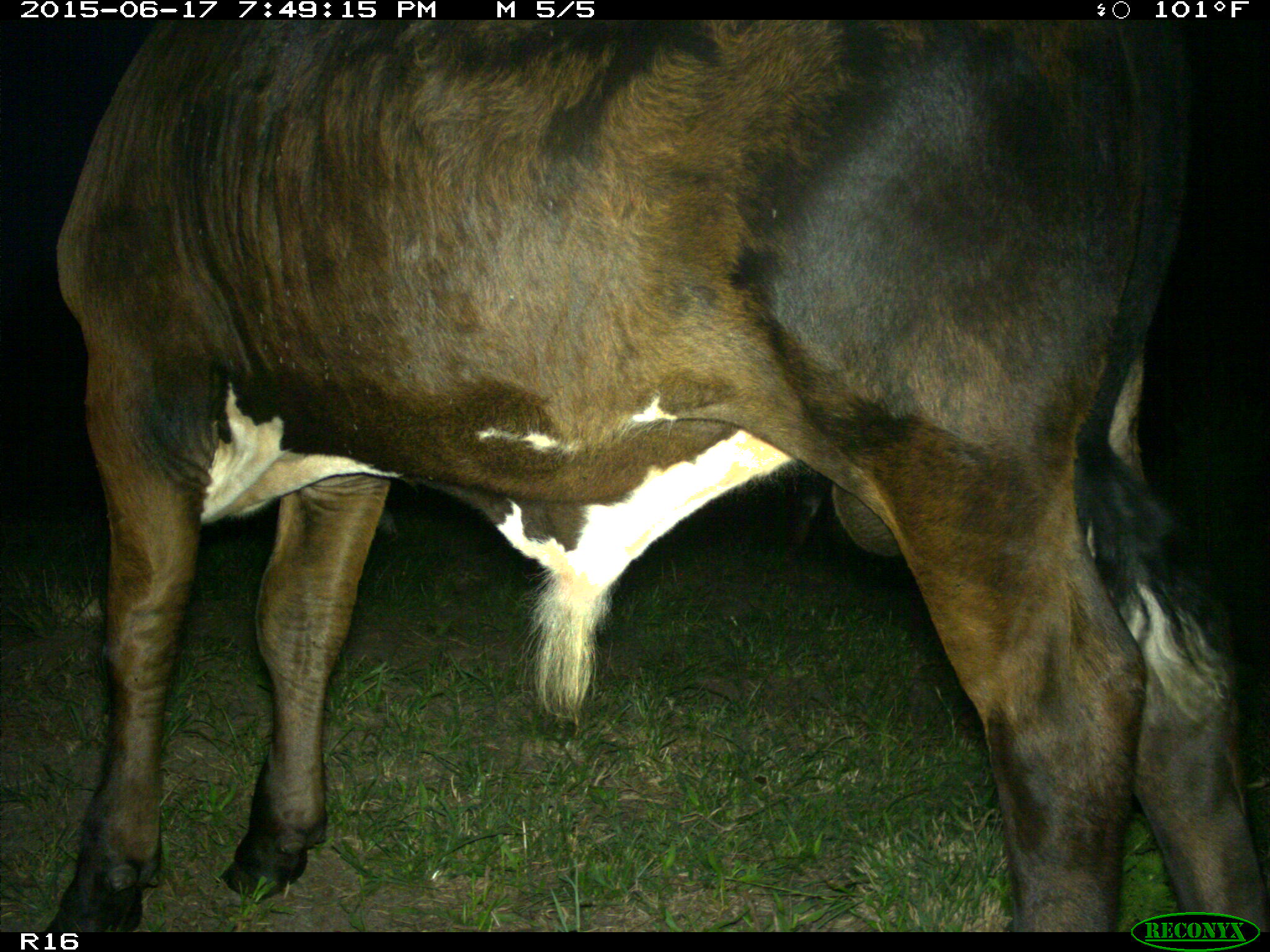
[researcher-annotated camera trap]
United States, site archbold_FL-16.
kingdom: Animalia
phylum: Chordata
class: Mammalia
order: Artiodactyla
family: Bovidae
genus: Bos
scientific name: Bos taurus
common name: domestic cow